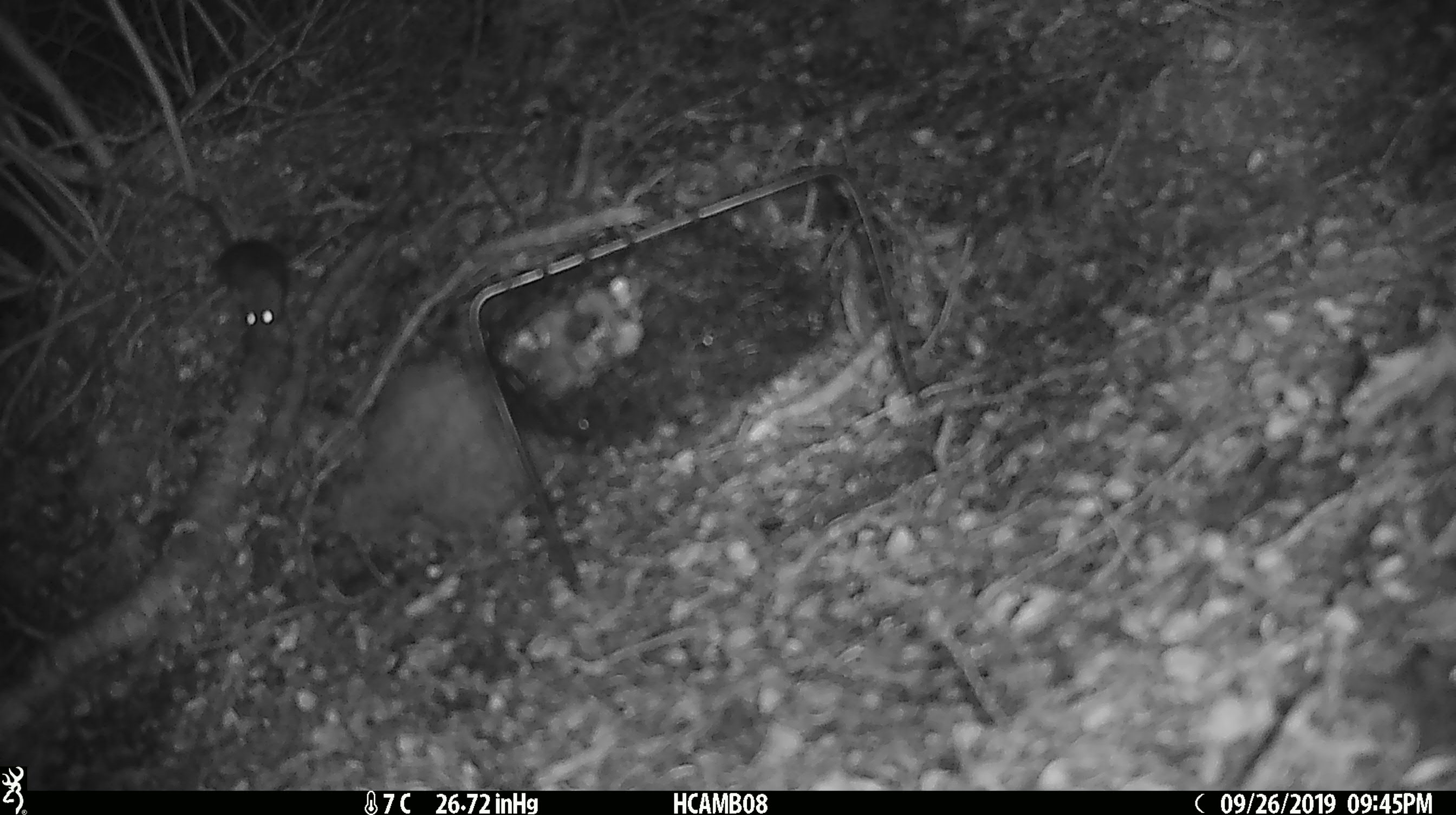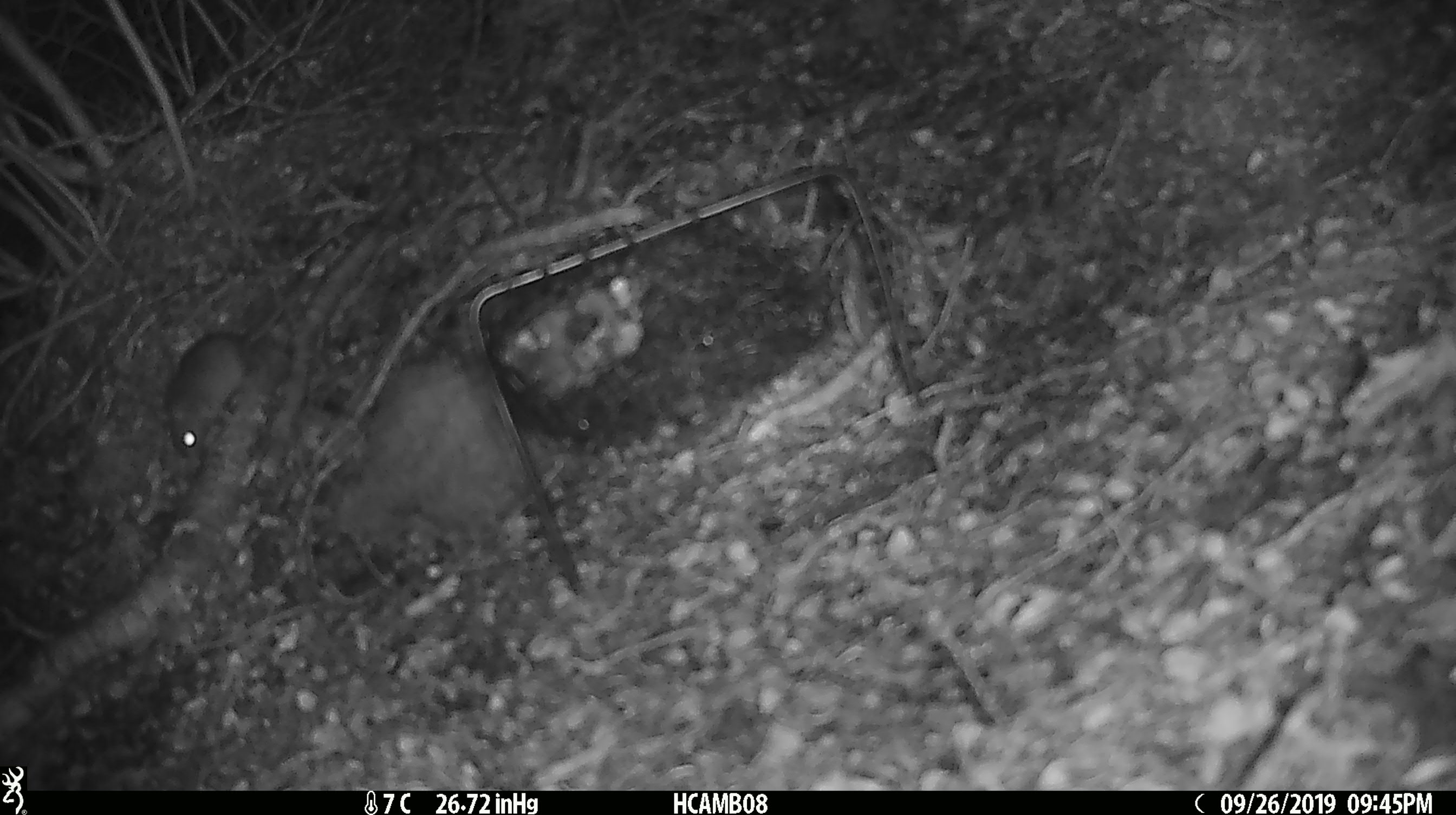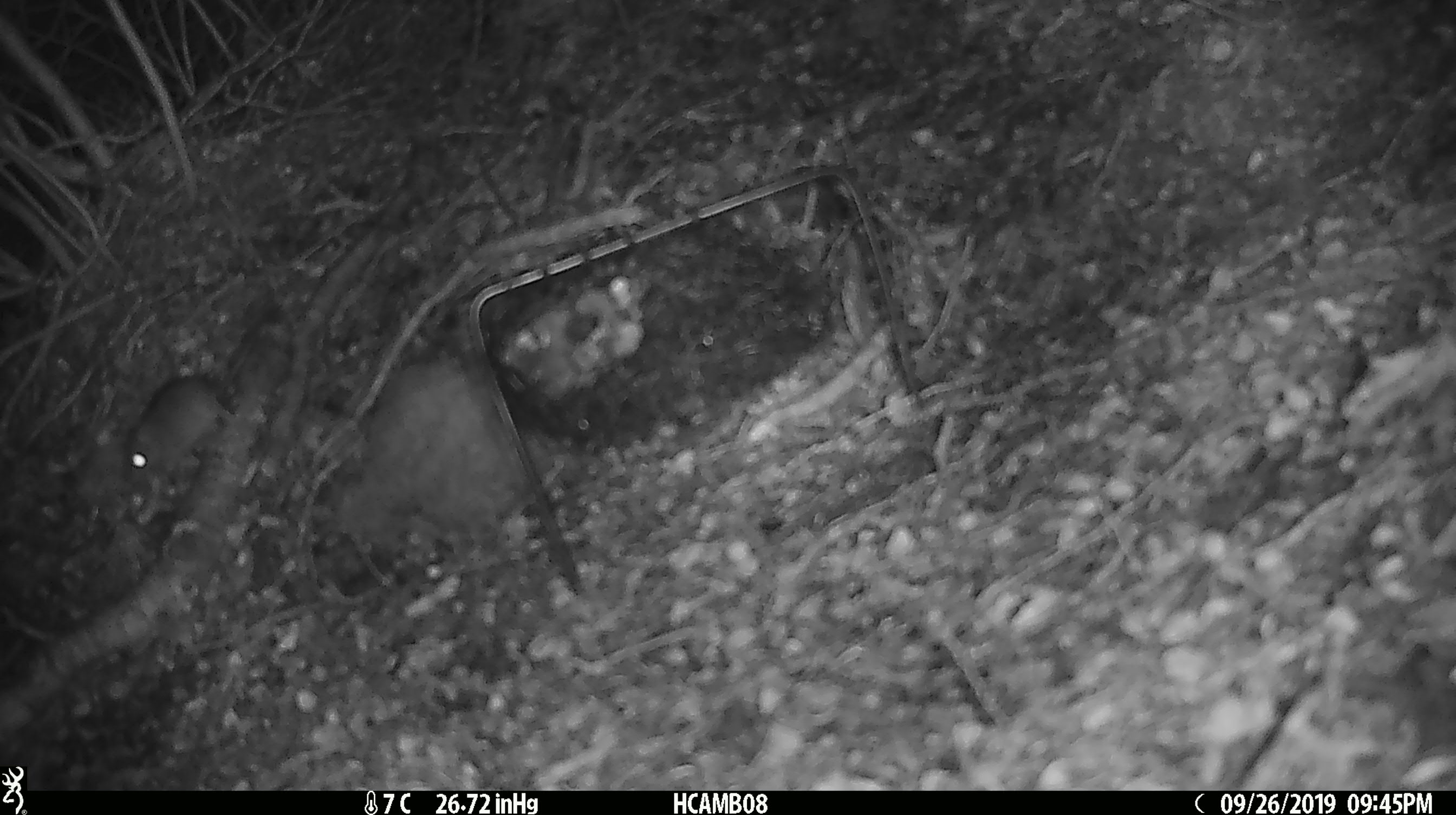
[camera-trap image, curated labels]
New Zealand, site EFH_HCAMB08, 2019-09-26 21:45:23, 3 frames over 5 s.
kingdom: Animalia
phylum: Chordata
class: Mammalia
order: Rodentia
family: Muridae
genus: Mus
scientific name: Mus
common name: mouse